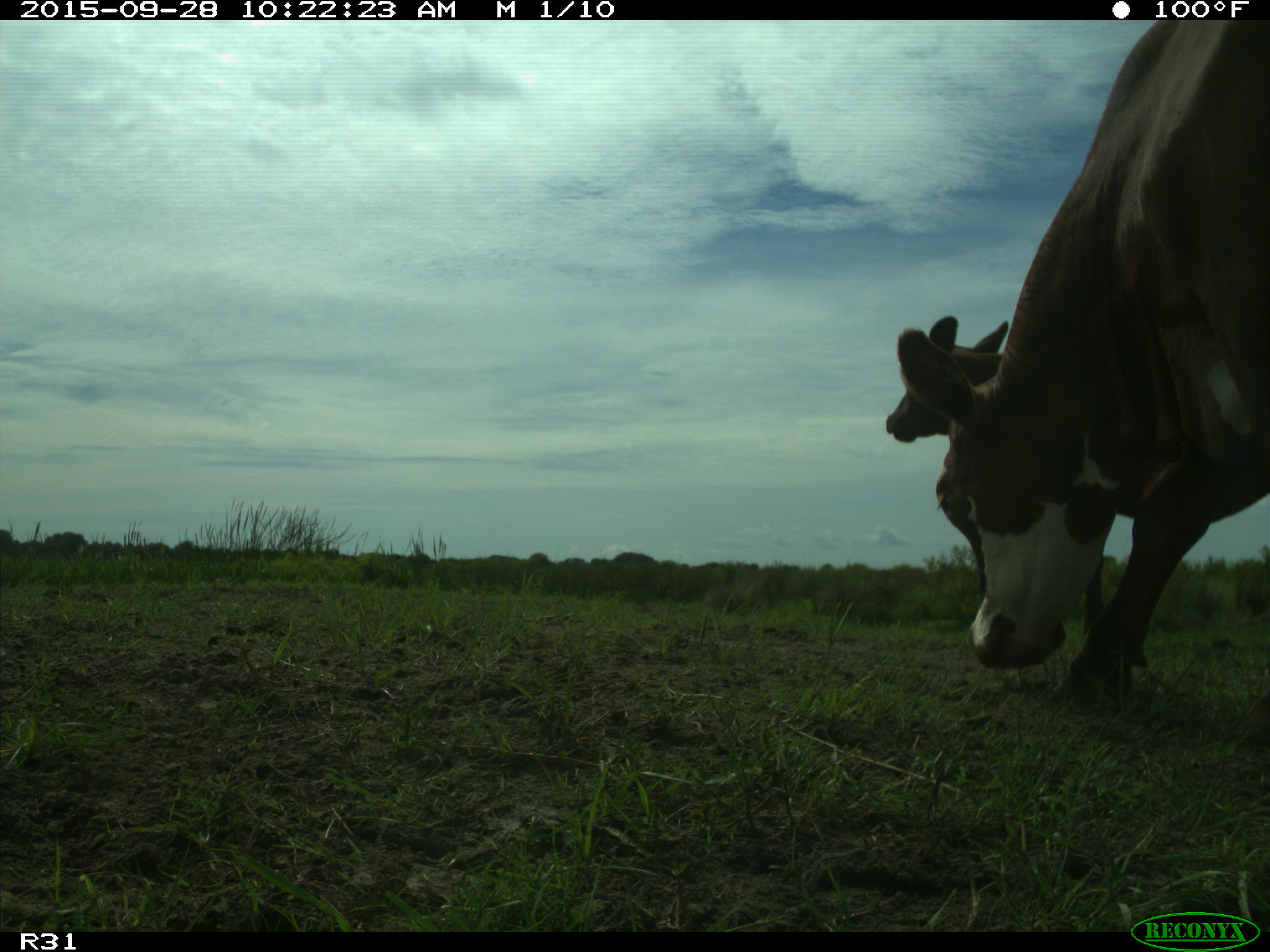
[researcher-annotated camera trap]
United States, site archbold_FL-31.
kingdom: Animalia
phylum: Chordata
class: Mammalia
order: Artiodactyla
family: Bovidae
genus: Bos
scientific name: Bos taurus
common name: domestic cow